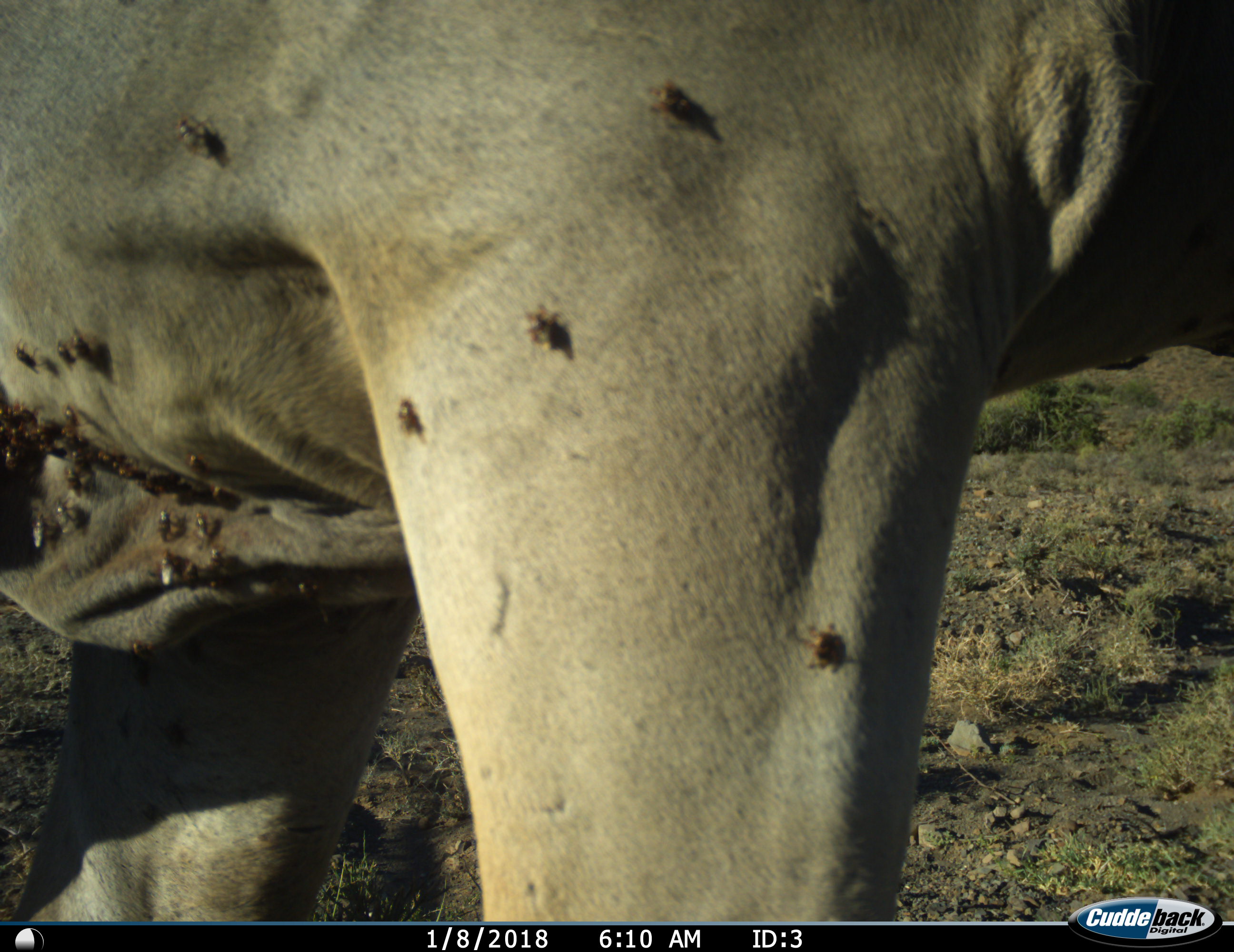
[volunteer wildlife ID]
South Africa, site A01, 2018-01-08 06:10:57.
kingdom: Animalia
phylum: Chordata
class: Mammalia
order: Artiodactyla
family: Bovidae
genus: Tragelaphus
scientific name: Tragelaphus oryx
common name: eland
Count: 1.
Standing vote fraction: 90%.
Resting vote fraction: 0%.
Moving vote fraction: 10%.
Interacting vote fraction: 0%.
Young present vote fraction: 0%.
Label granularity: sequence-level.